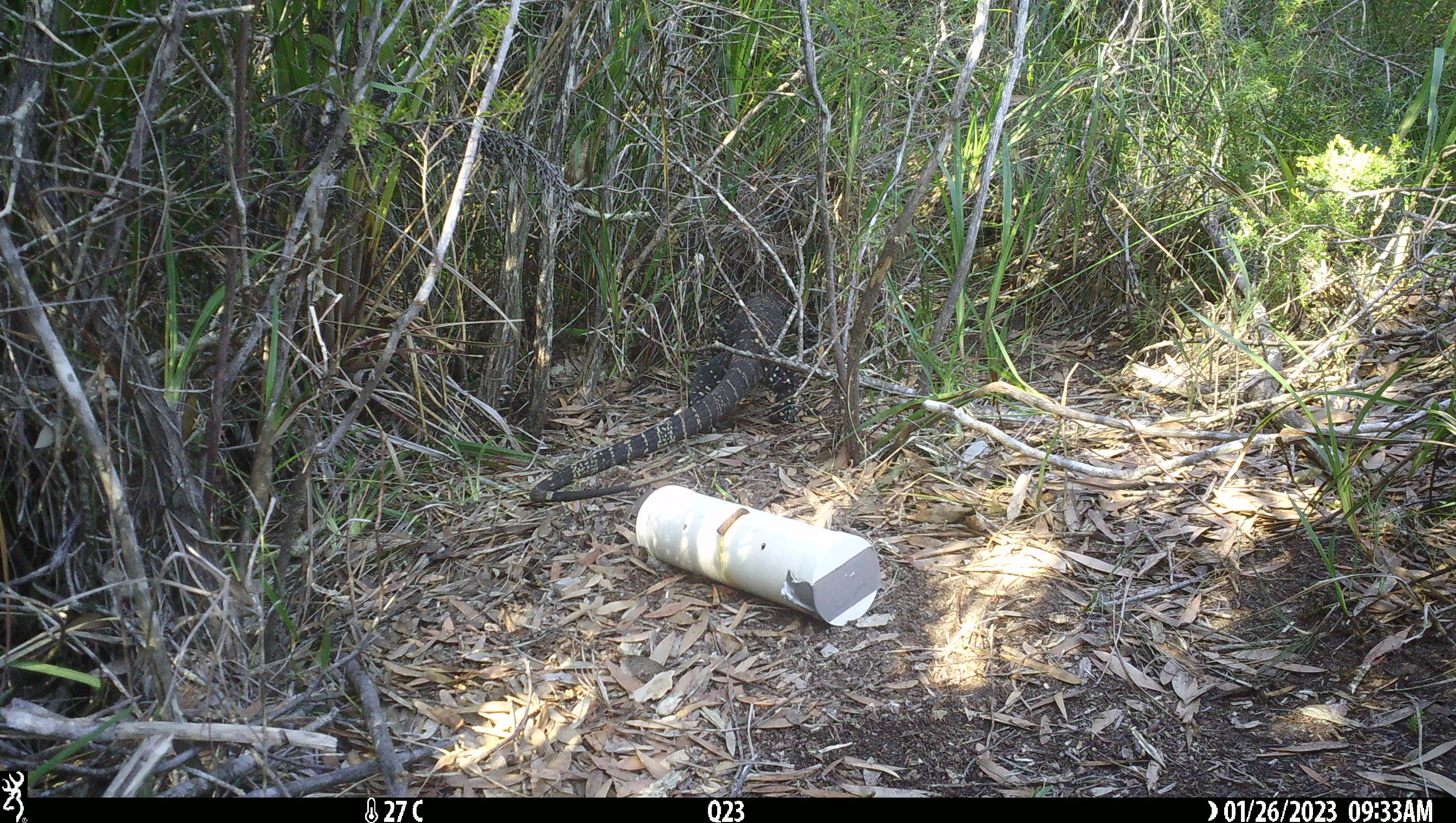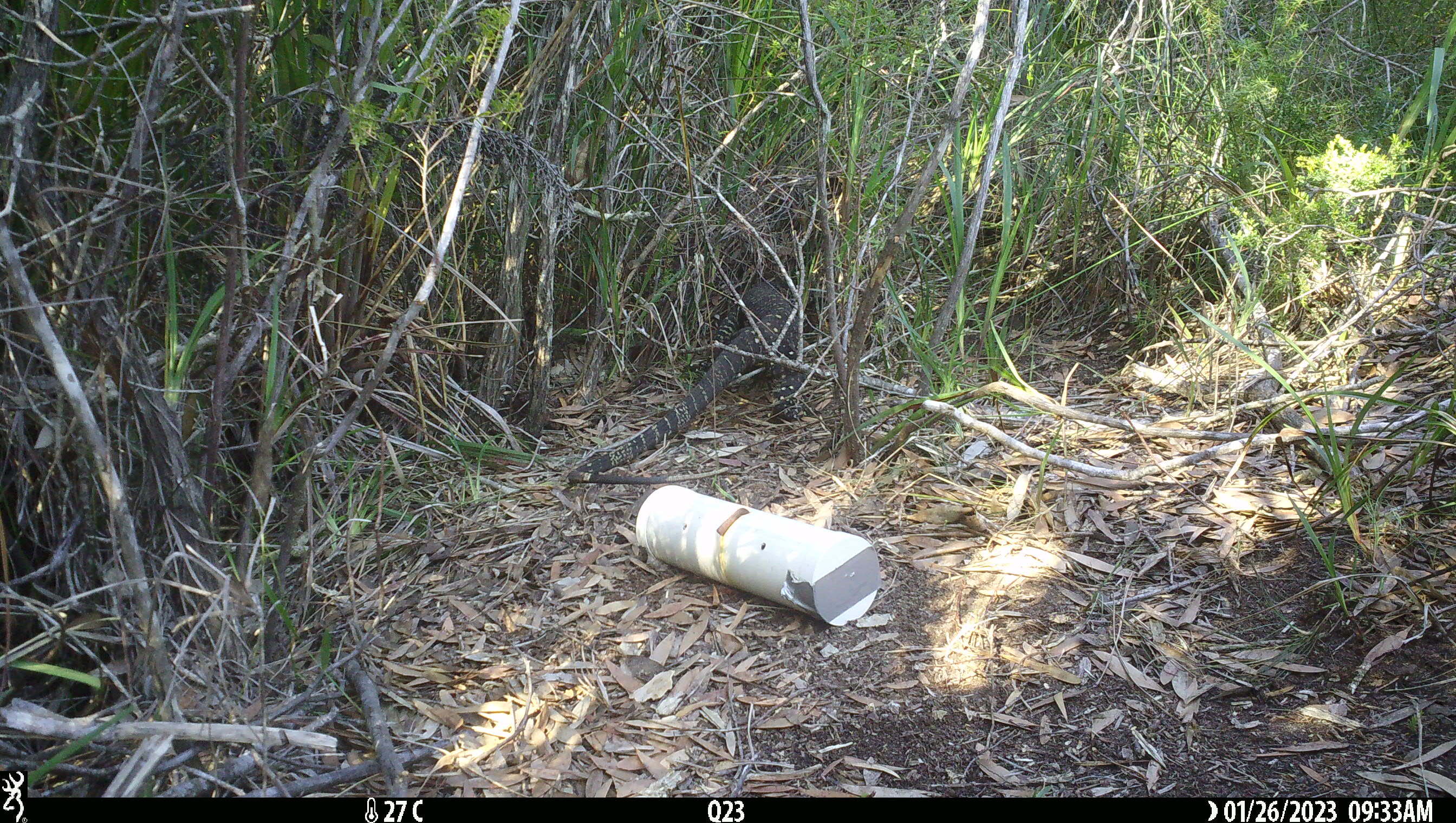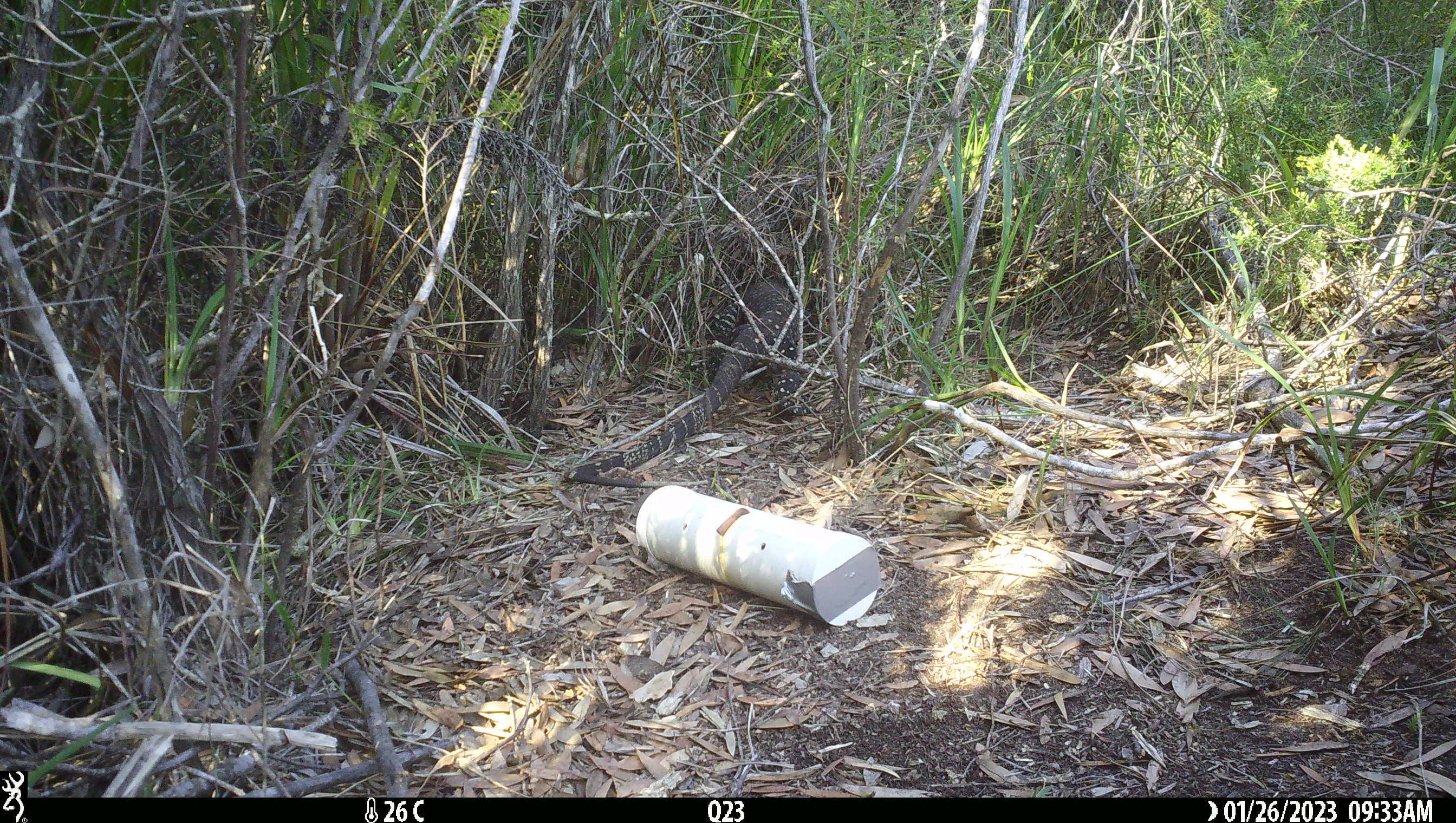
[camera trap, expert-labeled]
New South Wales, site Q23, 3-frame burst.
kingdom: Animalia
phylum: Chordata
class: Reptilia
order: Squamata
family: Varanidae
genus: Varanus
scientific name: Varanus varius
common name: lace monitor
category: goanna